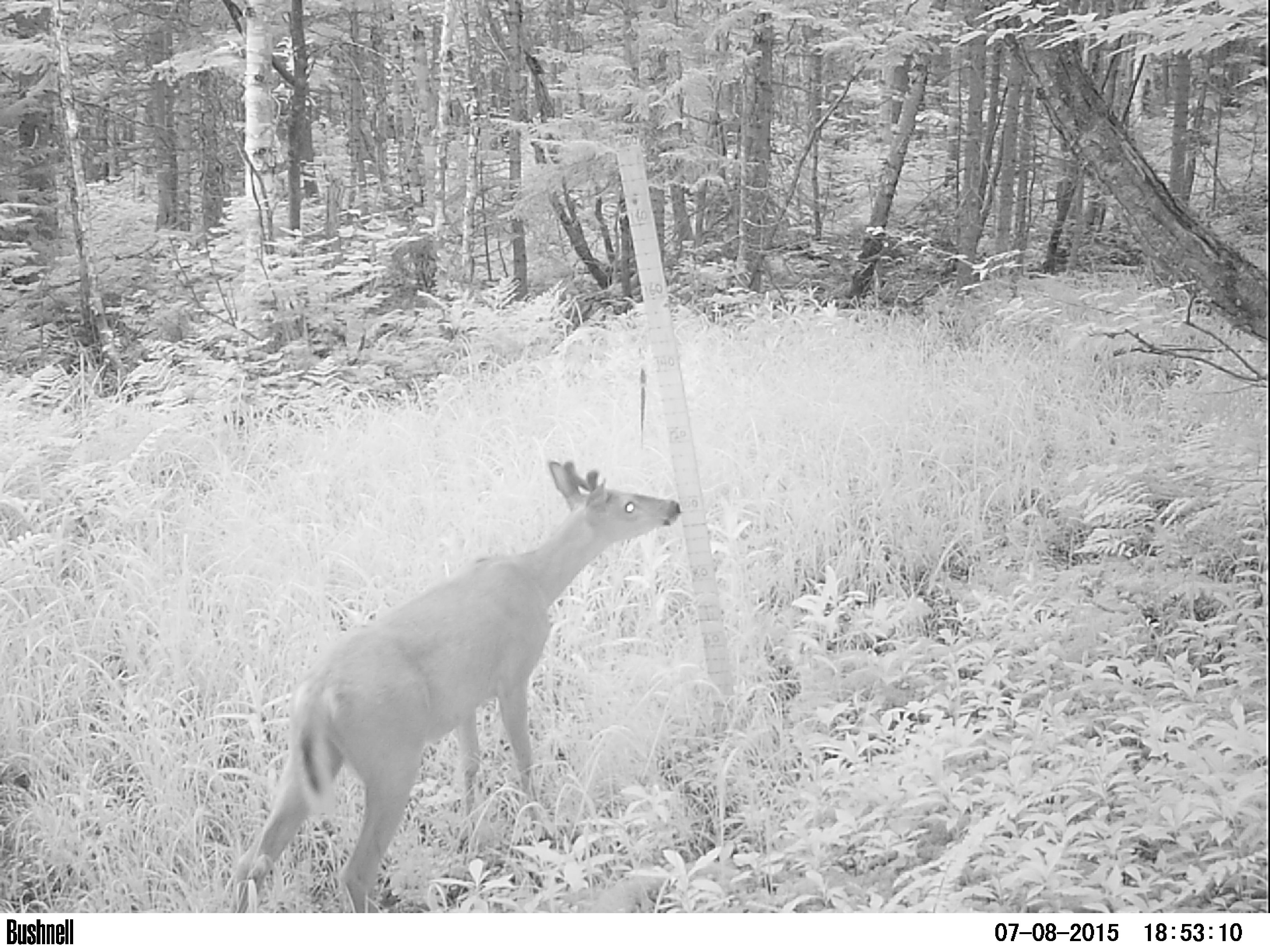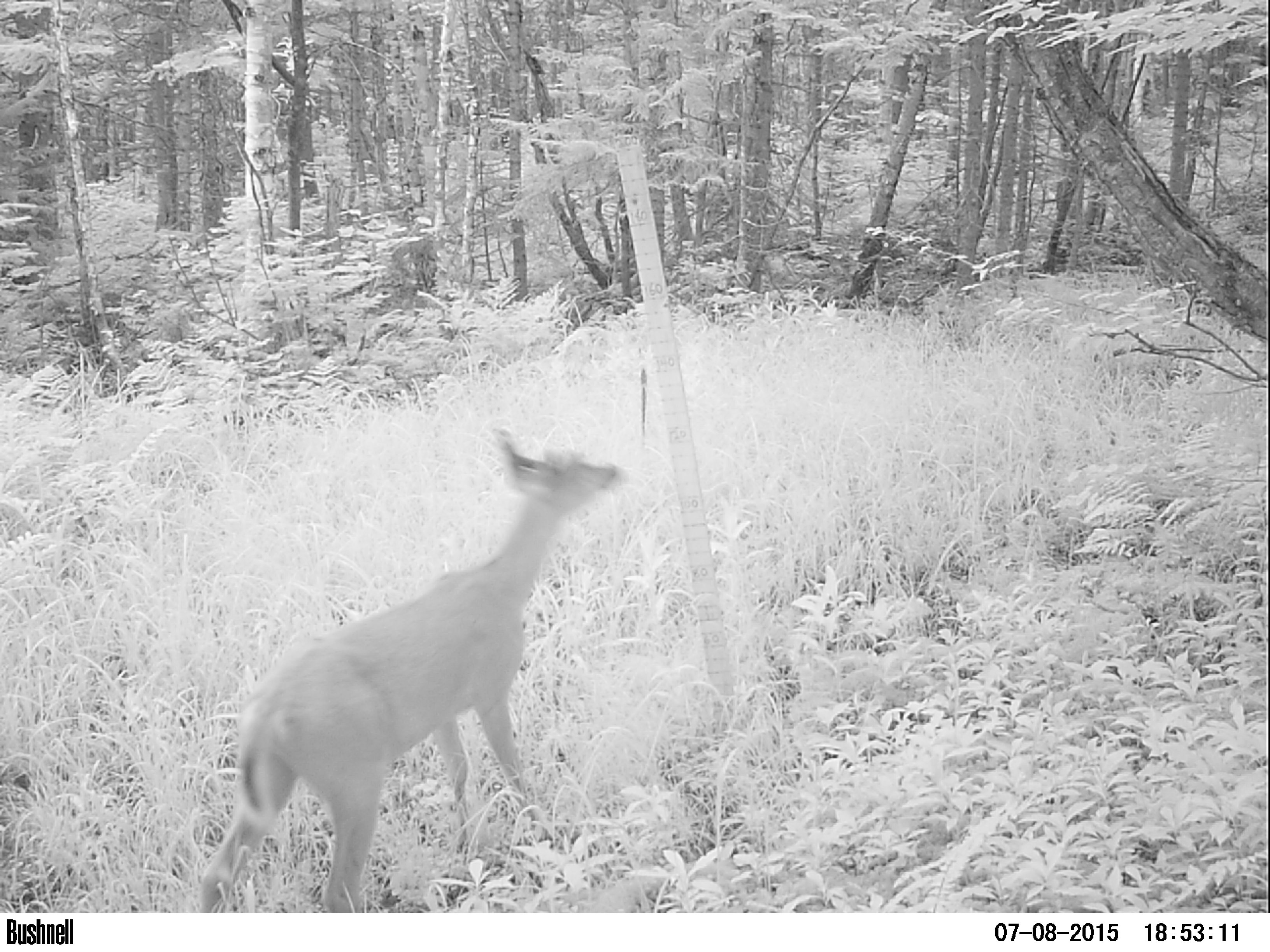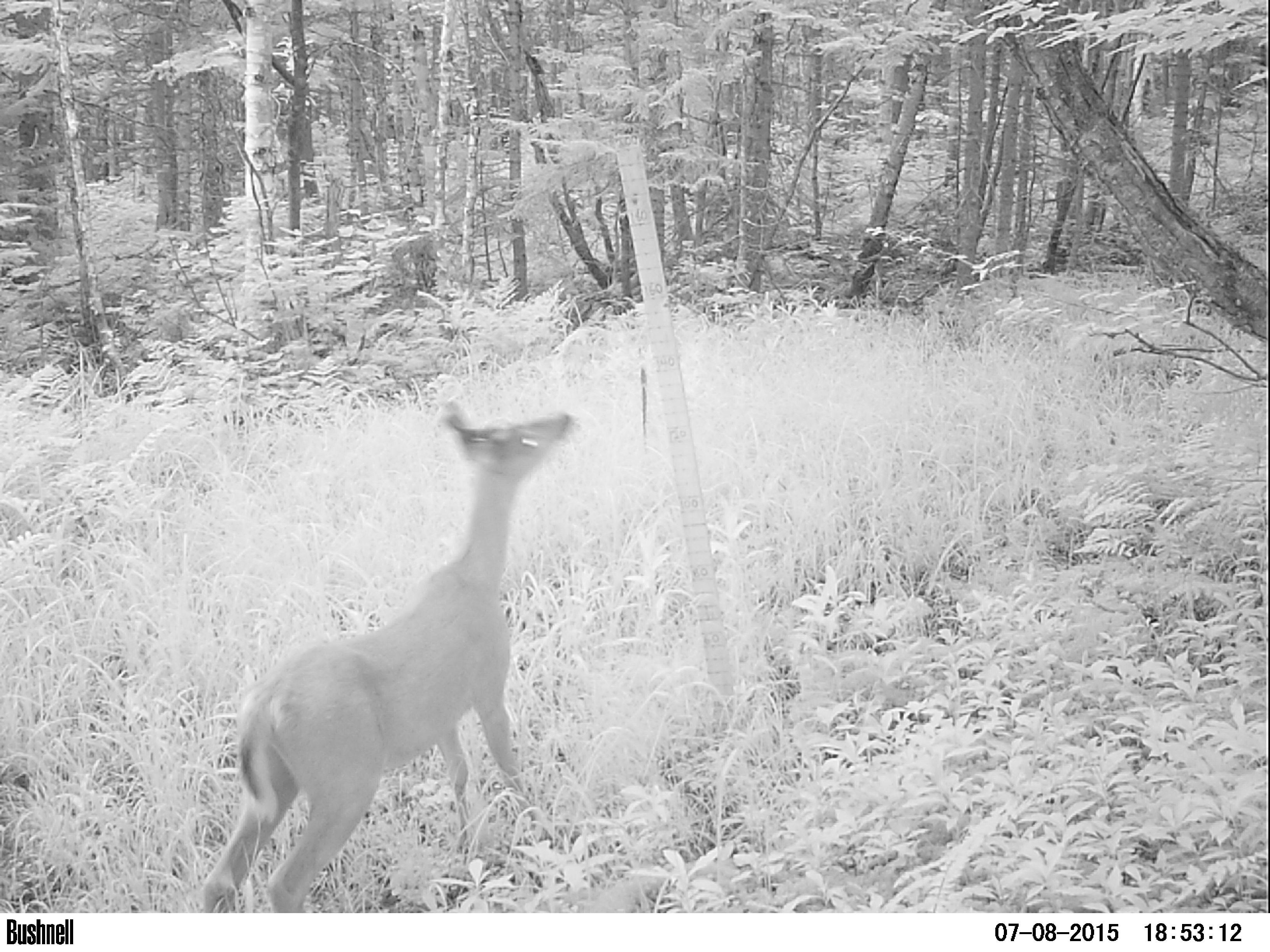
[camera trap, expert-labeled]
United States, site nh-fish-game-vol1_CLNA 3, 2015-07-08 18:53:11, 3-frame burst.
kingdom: Animalia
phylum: Chordata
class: Mammalia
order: Artiodactyla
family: Cervidae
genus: Odocoileus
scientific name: Odocoileus virginianus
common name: white-tailed deer